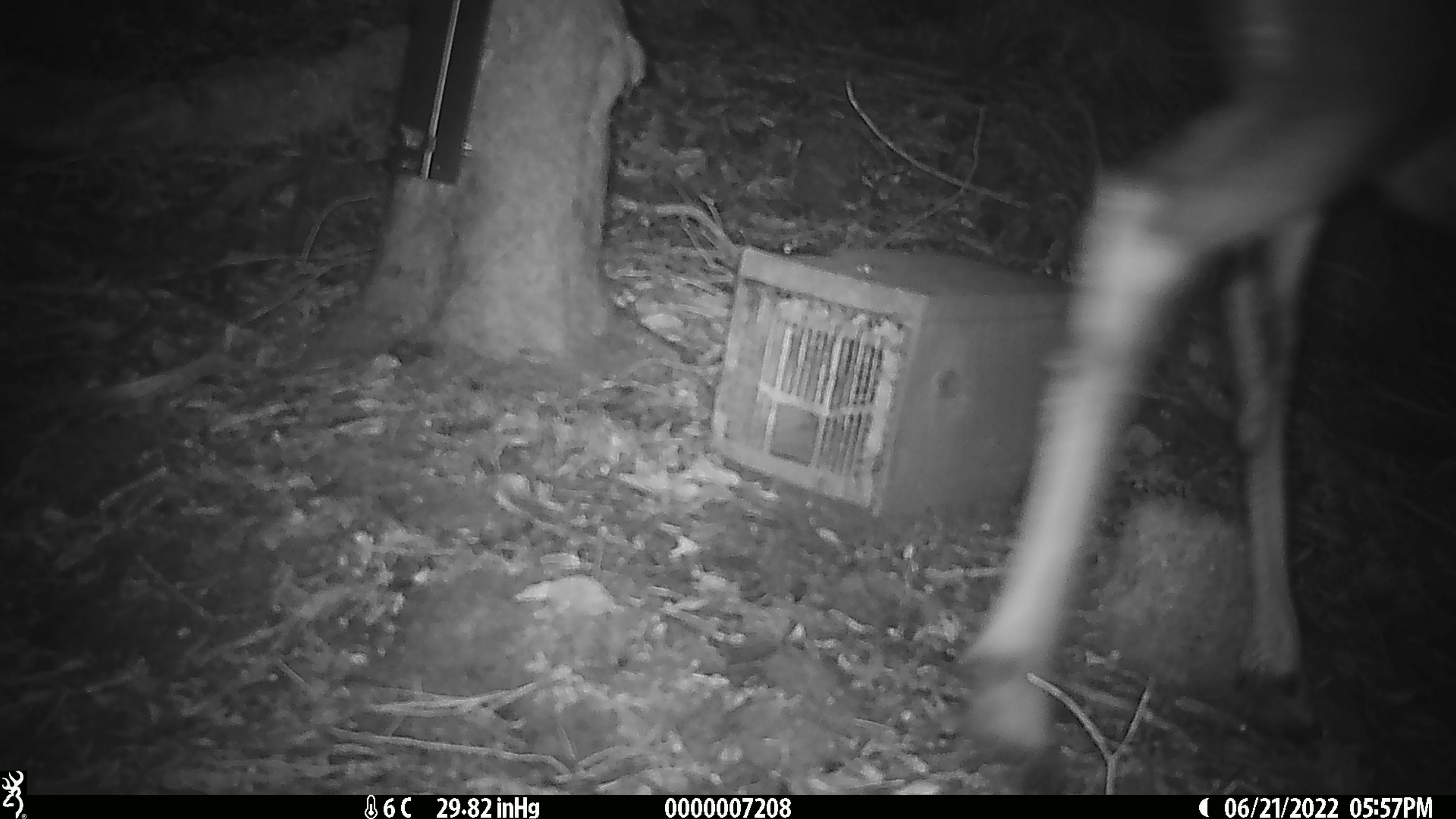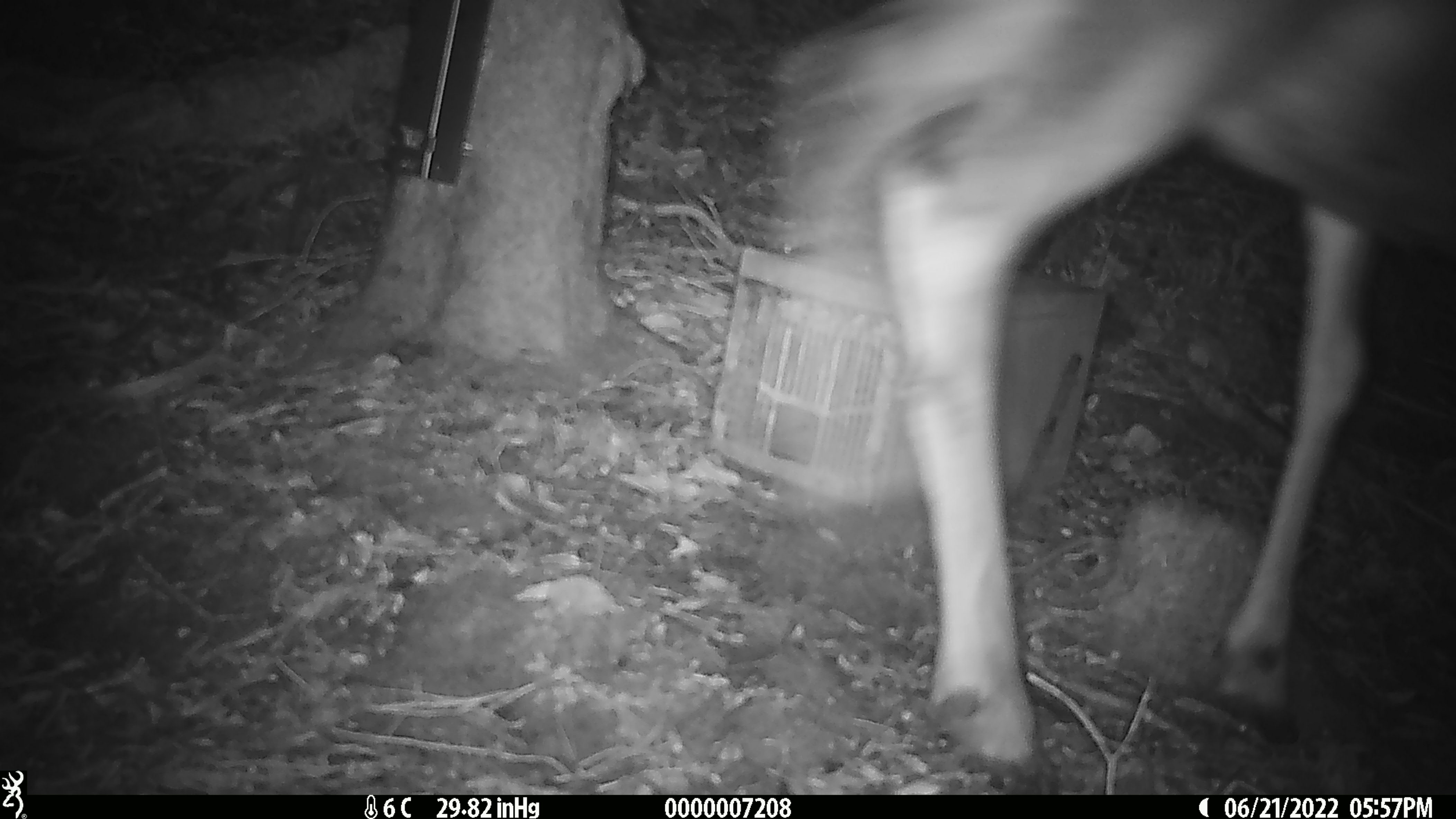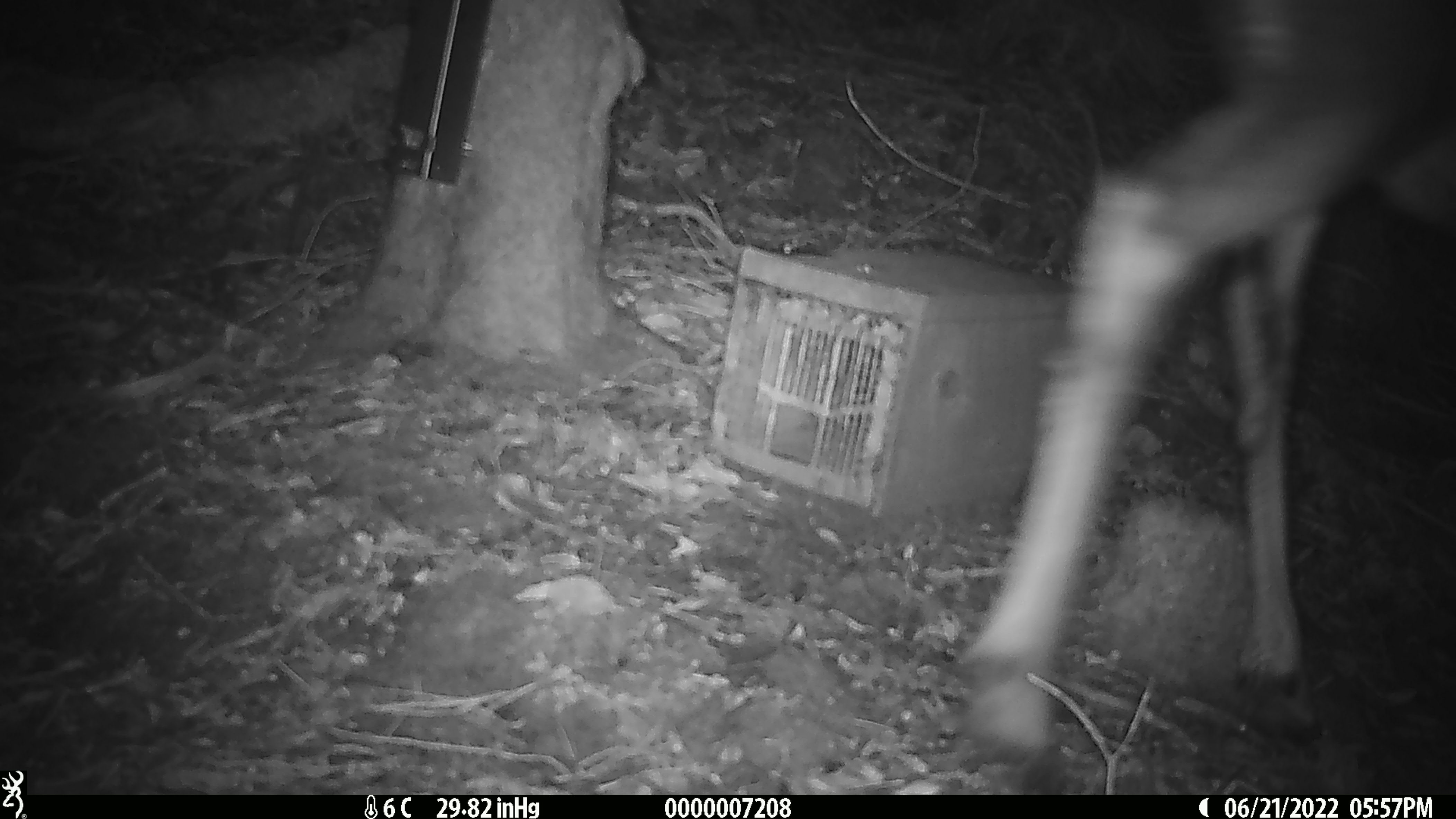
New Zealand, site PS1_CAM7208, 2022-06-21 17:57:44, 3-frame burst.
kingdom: Animalia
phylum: Chordata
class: Mammalia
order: Artiodactyla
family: Cervidae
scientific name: Cervidae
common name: deer